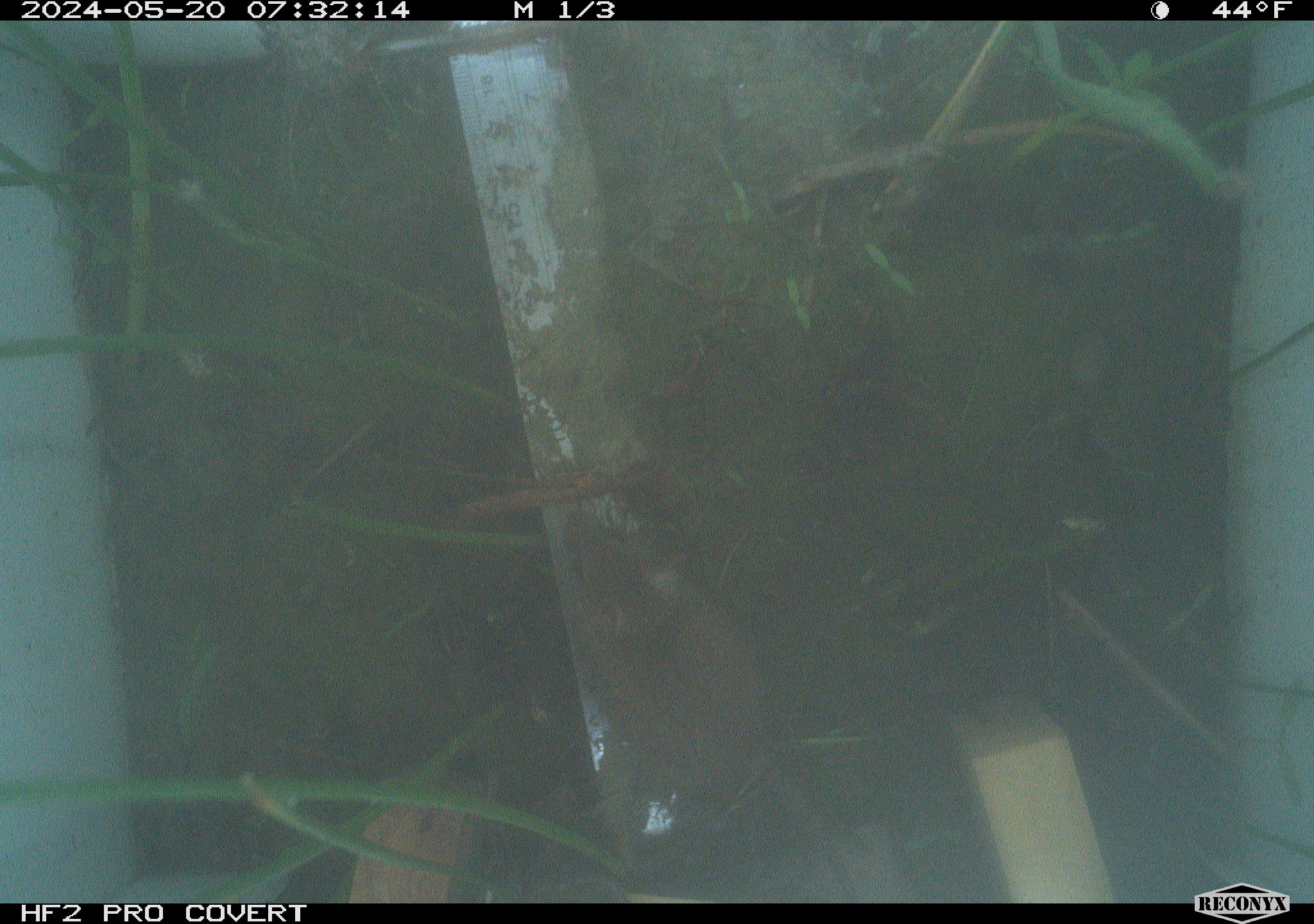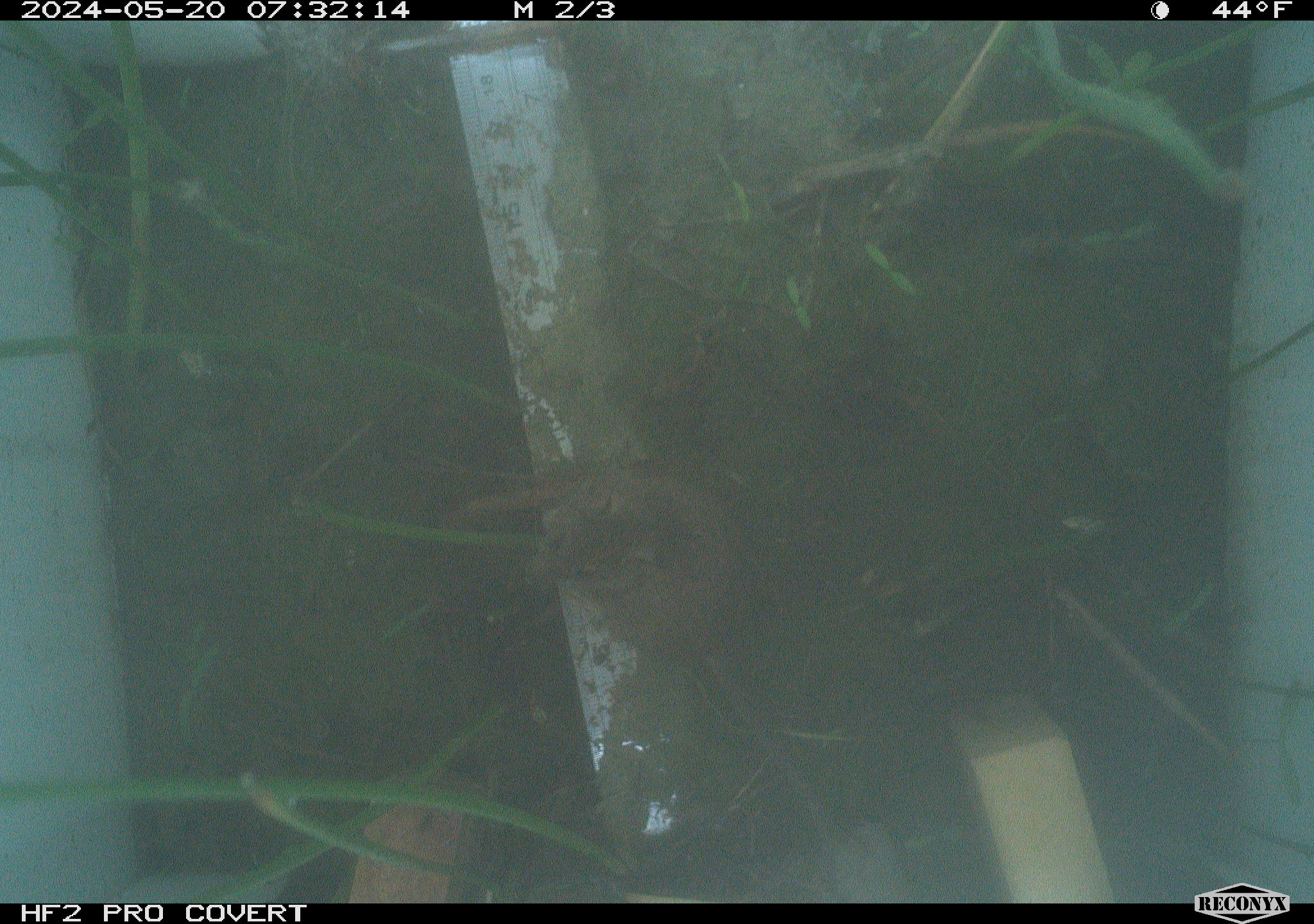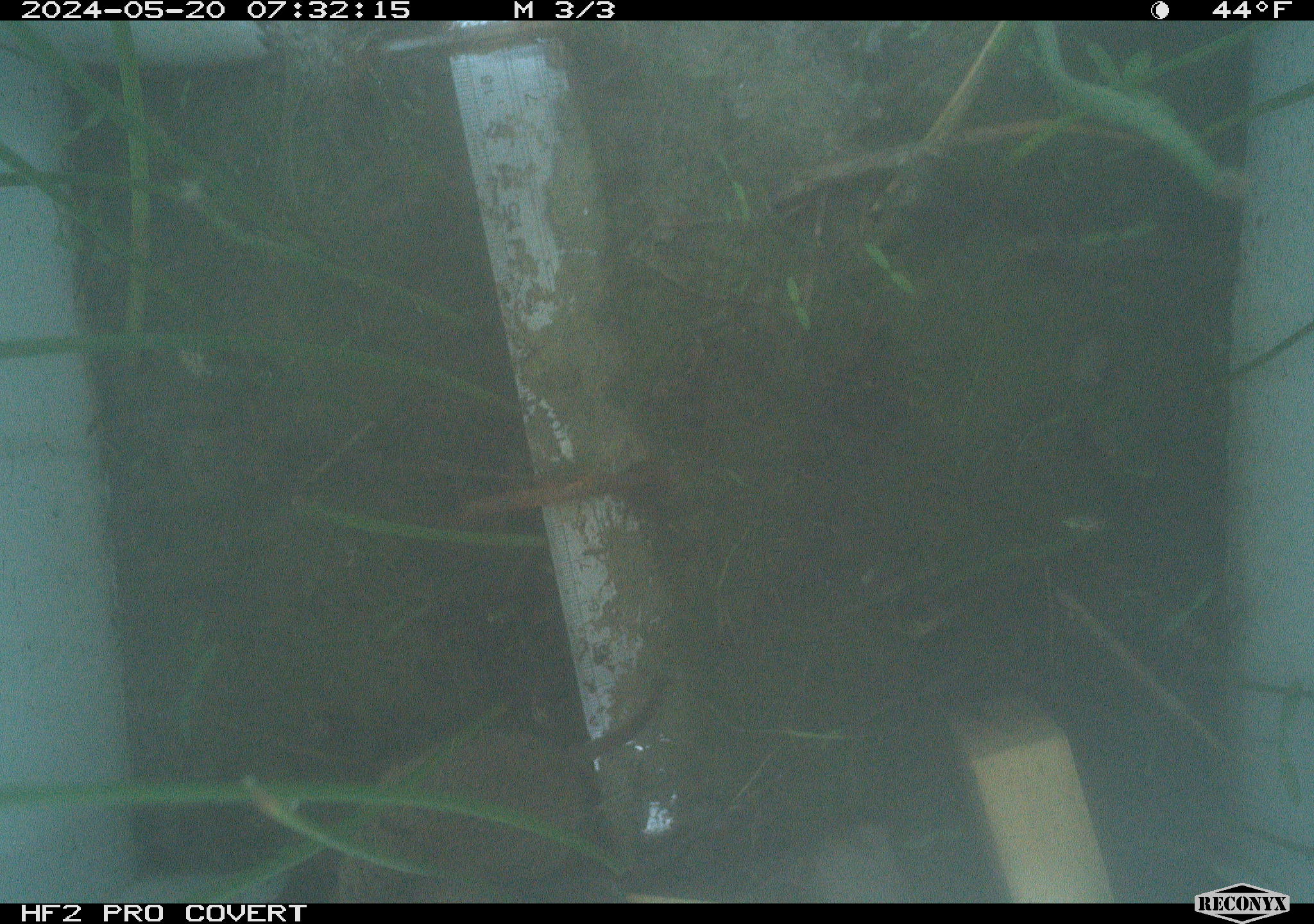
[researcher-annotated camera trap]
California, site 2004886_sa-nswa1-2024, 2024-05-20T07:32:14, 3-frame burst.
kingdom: Animalia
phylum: Chordata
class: Mammalia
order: Rodentia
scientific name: Rodentia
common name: mouse species